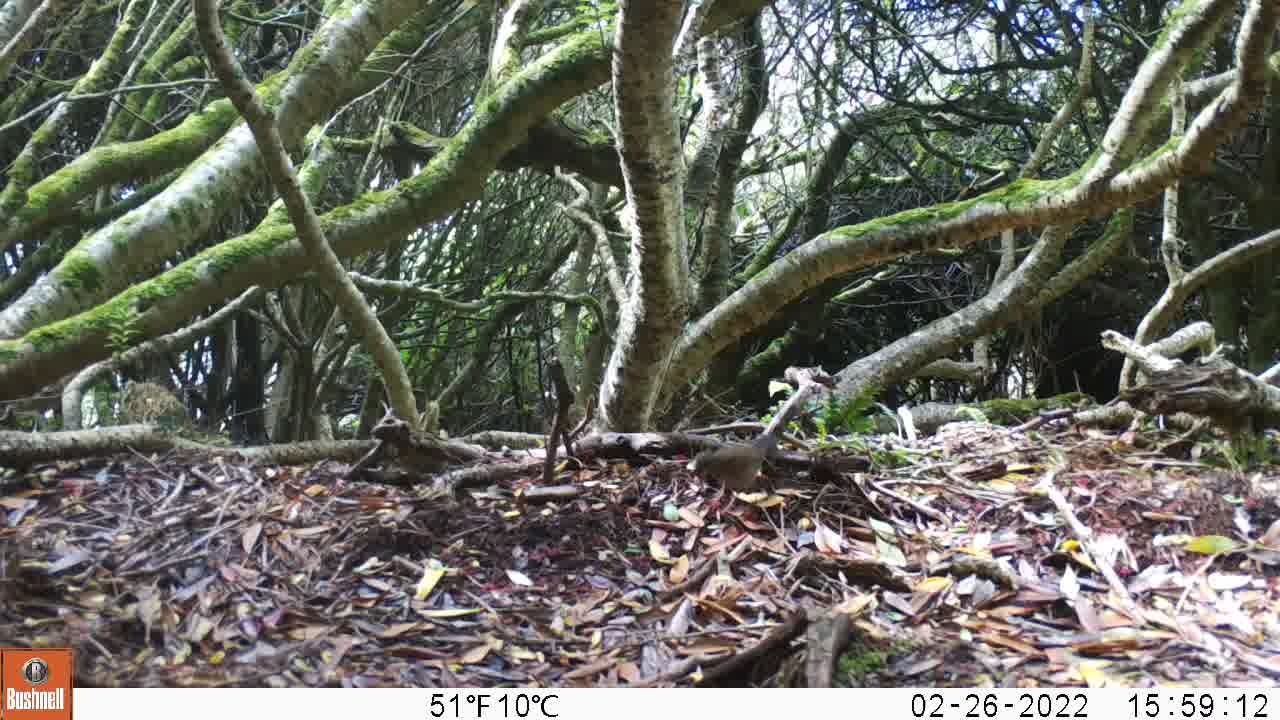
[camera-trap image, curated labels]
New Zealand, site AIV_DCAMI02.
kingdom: Animalia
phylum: Chordata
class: Aves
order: Passeriformes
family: Prunellidae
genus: Prunella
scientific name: Prunella modularis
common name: dunnock